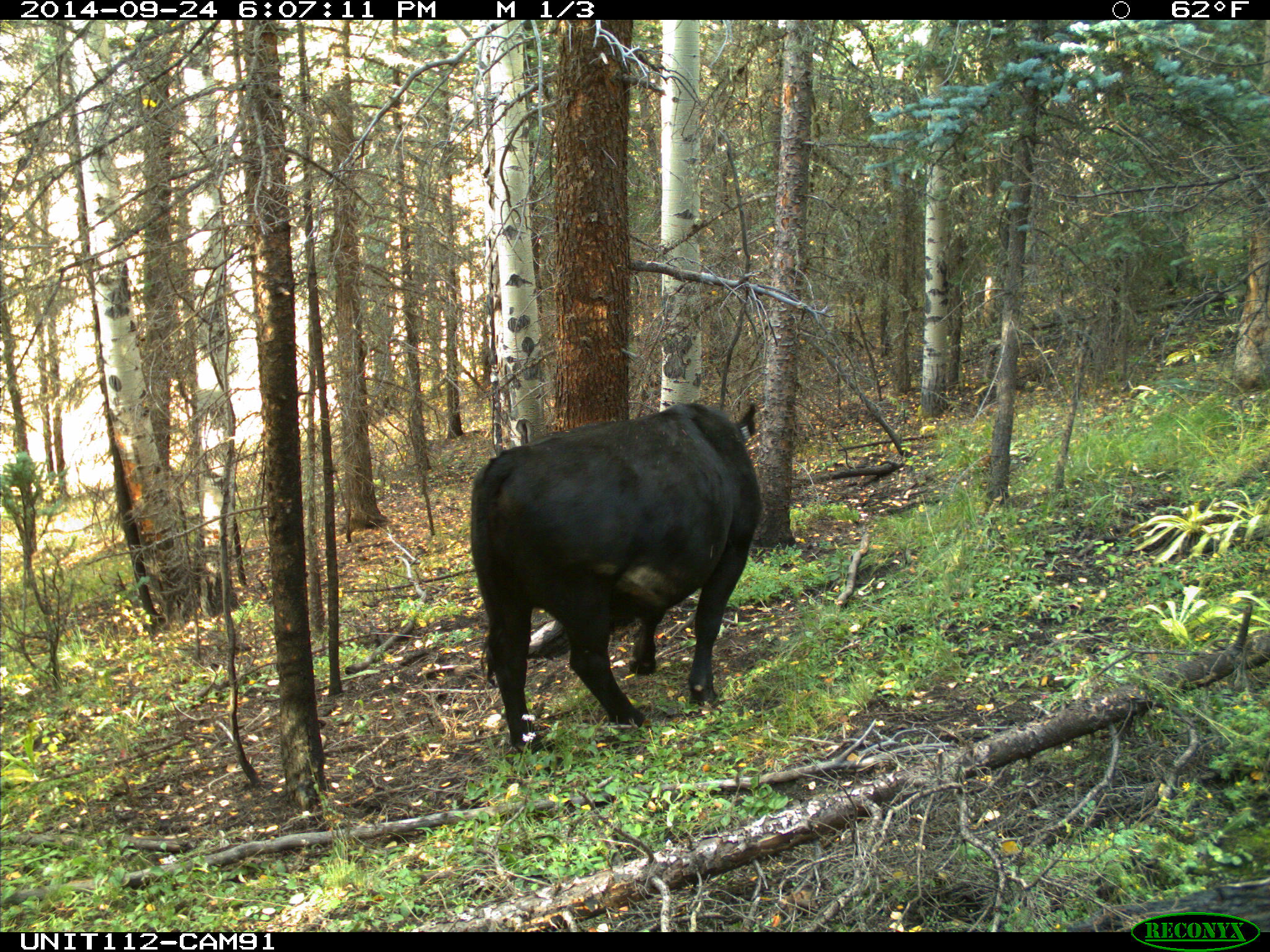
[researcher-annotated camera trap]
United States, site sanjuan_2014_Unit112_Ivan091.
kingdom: Animalia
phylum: Chordata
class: Mammalia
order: Artiodactyla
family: Bovidae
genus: Bos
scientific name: Bos taurus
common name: domestic cow